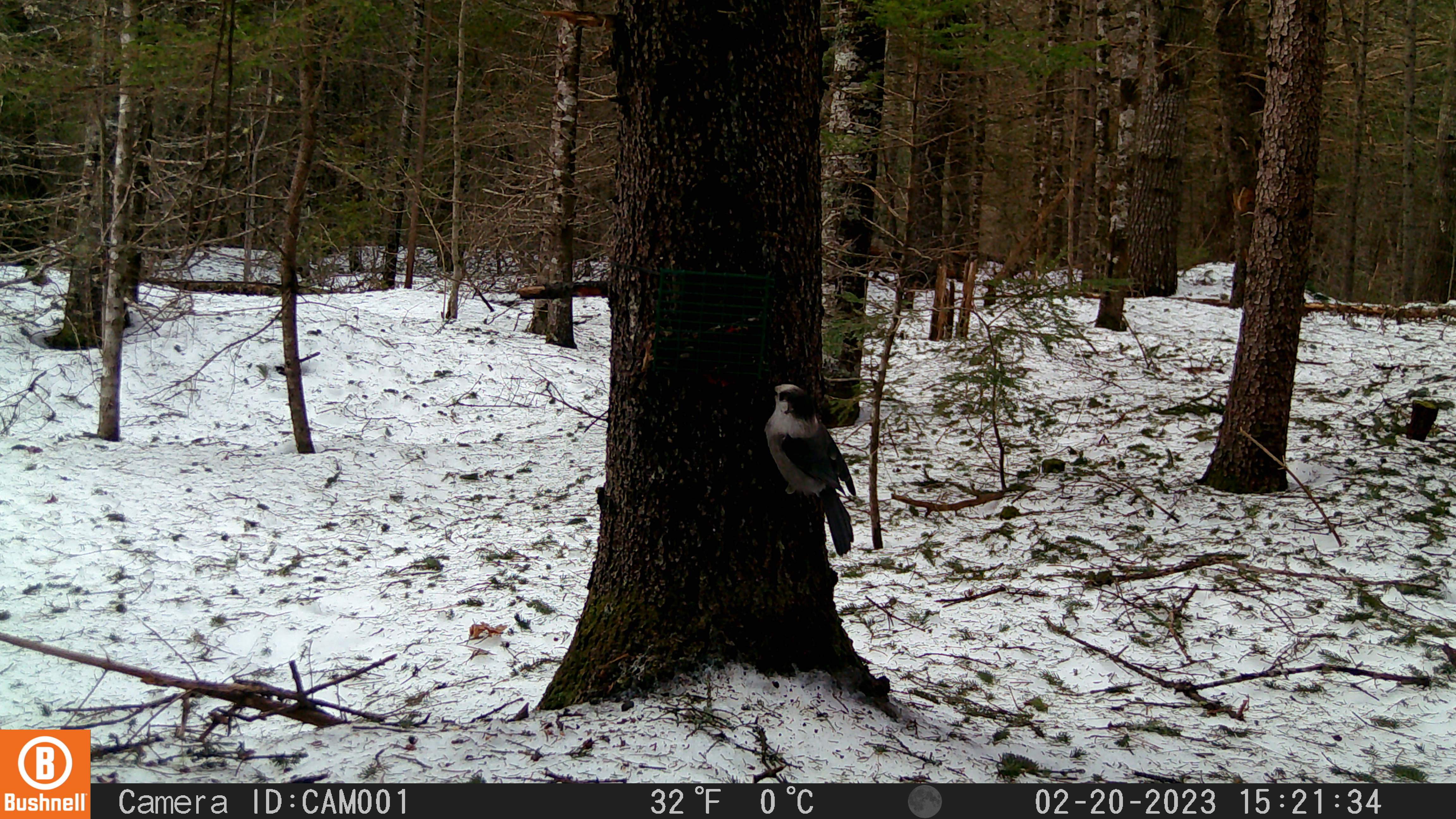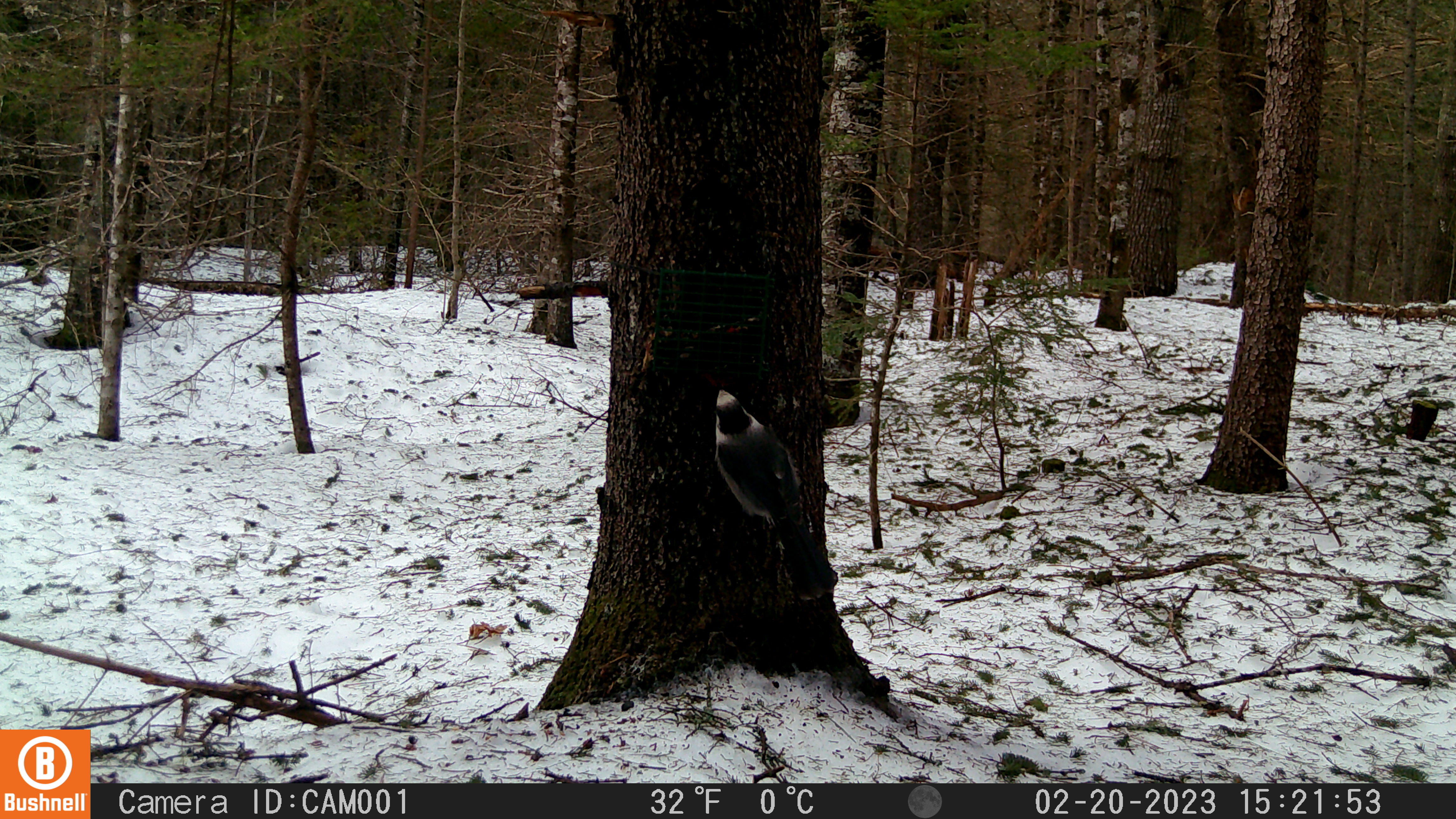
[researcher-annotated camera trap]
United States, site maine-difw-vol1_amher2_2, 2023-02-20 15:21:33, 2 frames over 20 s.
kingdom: Animalia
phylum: Chordata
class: Aves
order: Passeriformes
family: Corvidae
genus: Perisoreus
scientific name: Perisoreus canadensis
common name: canada jay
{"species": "canada jay (Perisoreus canadensis)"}